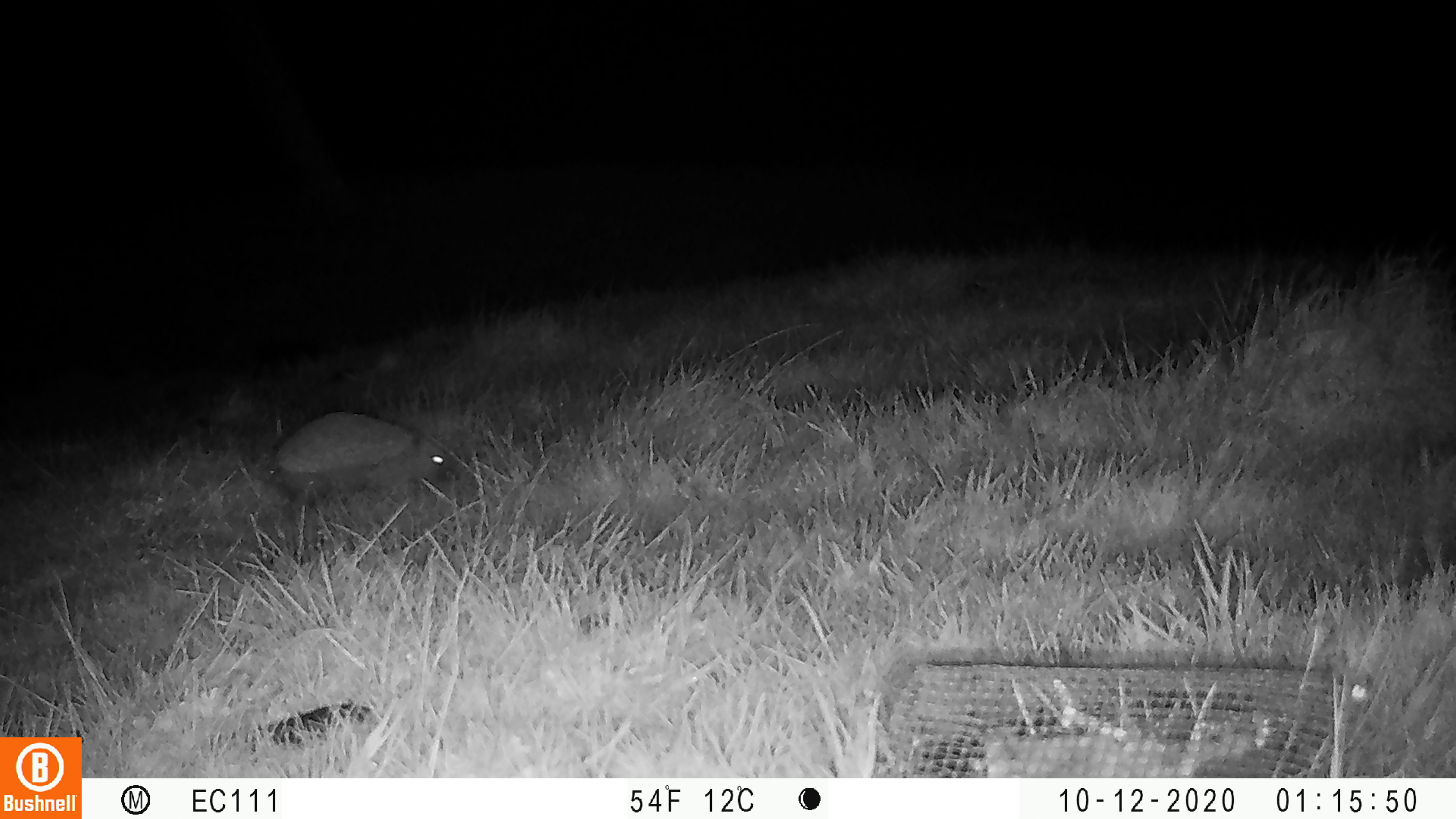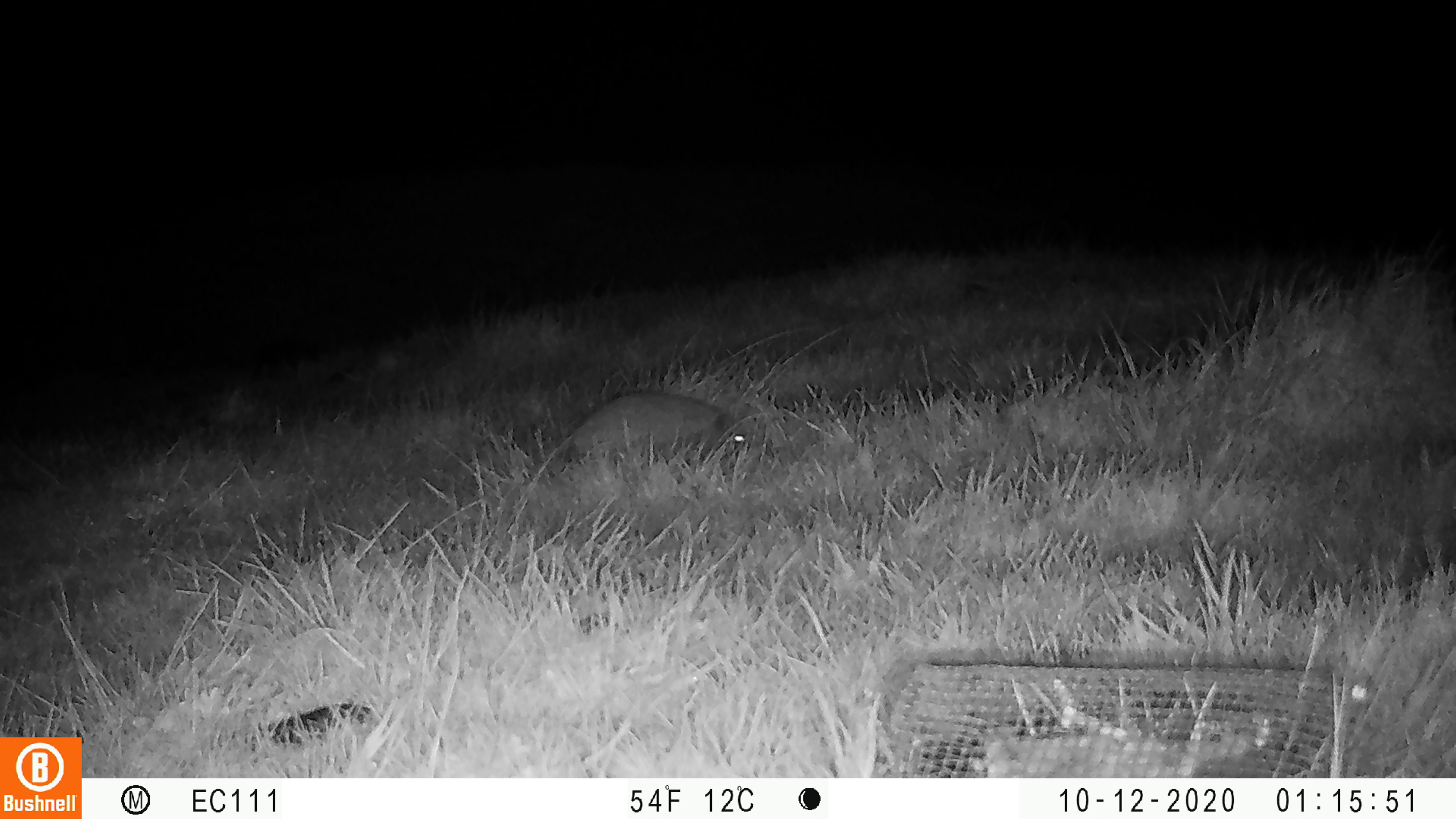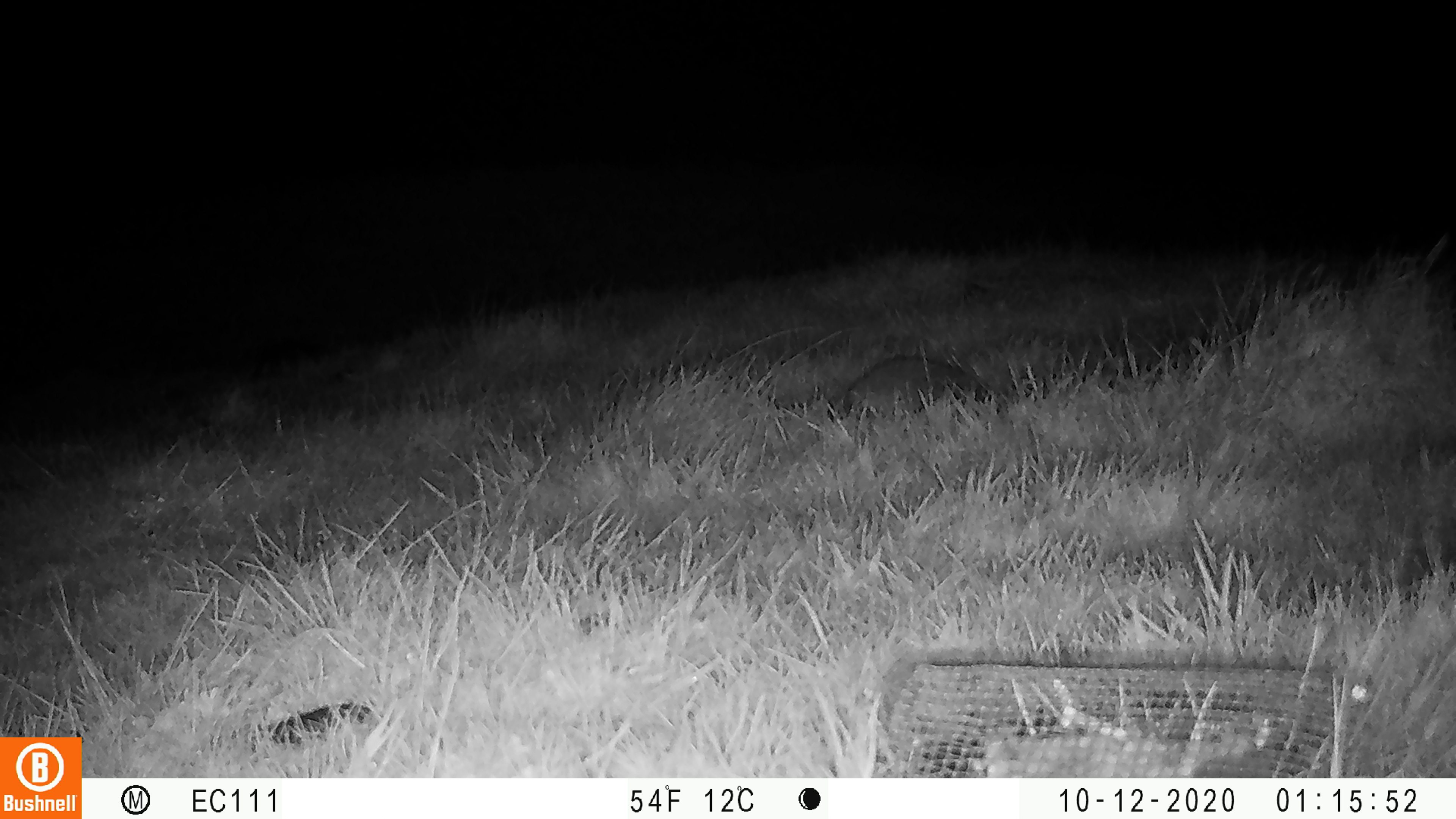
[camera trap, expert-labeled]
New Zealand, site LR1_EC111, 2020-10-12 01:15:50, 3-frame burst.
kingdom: Animalia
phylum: Chordata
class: Mammalia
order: Eulipotyphla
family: Erinaceidae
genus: Erinaceus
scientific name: Erinaceus europaeus europaeus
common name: european hedgehog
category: hedgehog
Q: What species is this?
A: Hedgehog (european hedgehog) (Erinaceus europaeus europaeus).